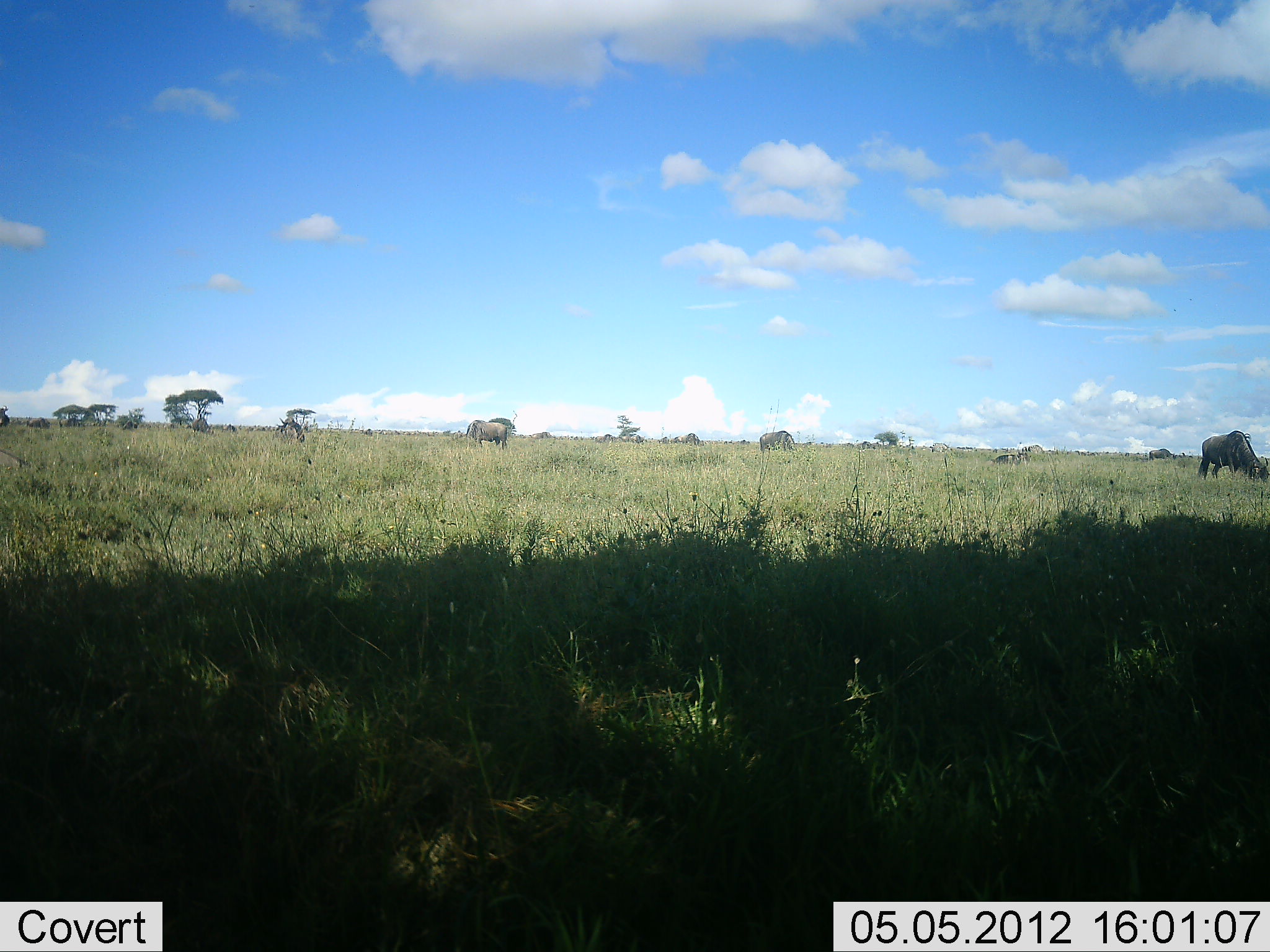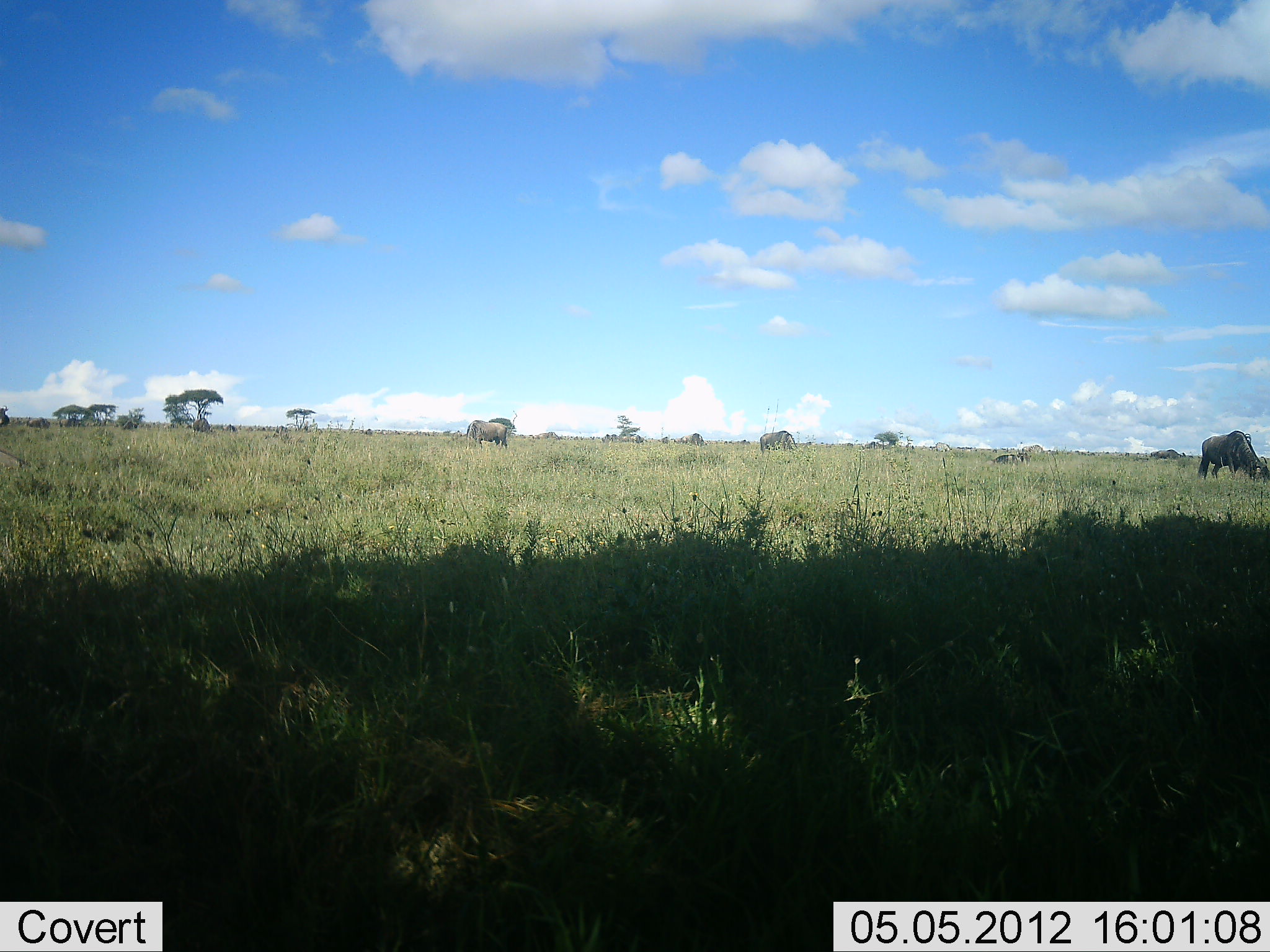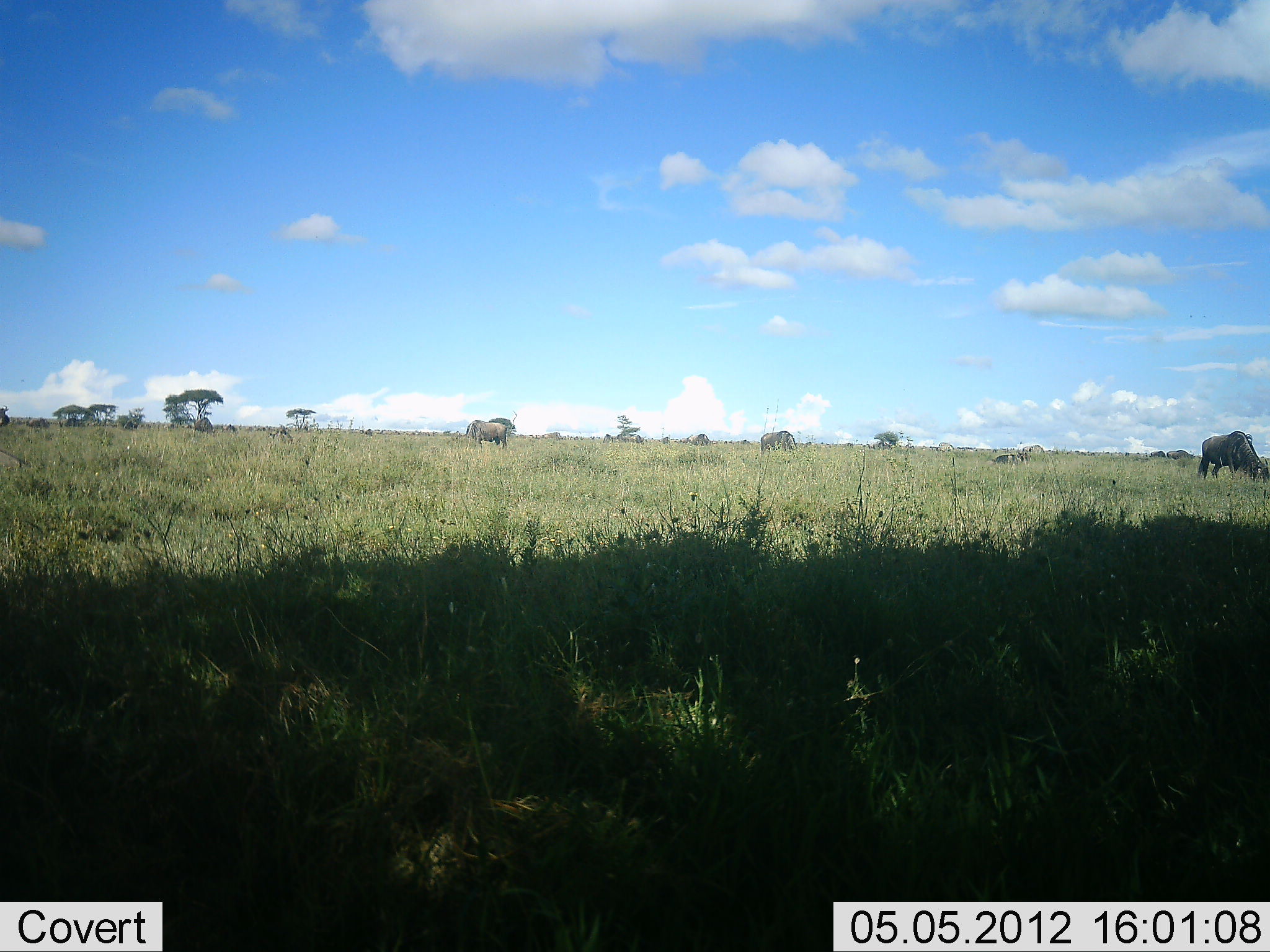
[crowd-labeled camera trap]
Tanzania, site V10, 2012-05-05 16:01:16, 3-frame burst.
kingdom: Animalia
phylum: Chordata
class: Mammalia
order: Artiodactyla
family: Bovidae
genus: Connochaetes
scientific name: Connochaetes taurinus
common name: blue wildebeest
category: wildebeest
Wildebeest (blue wildebeest) (Connochaetes taurinus), count 11-50. Behavior (volunteer vote fractions): standing 30%, resting 0%, moving 50%, interacting 0%. Young present (vote fraction): 0%. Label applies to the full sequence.